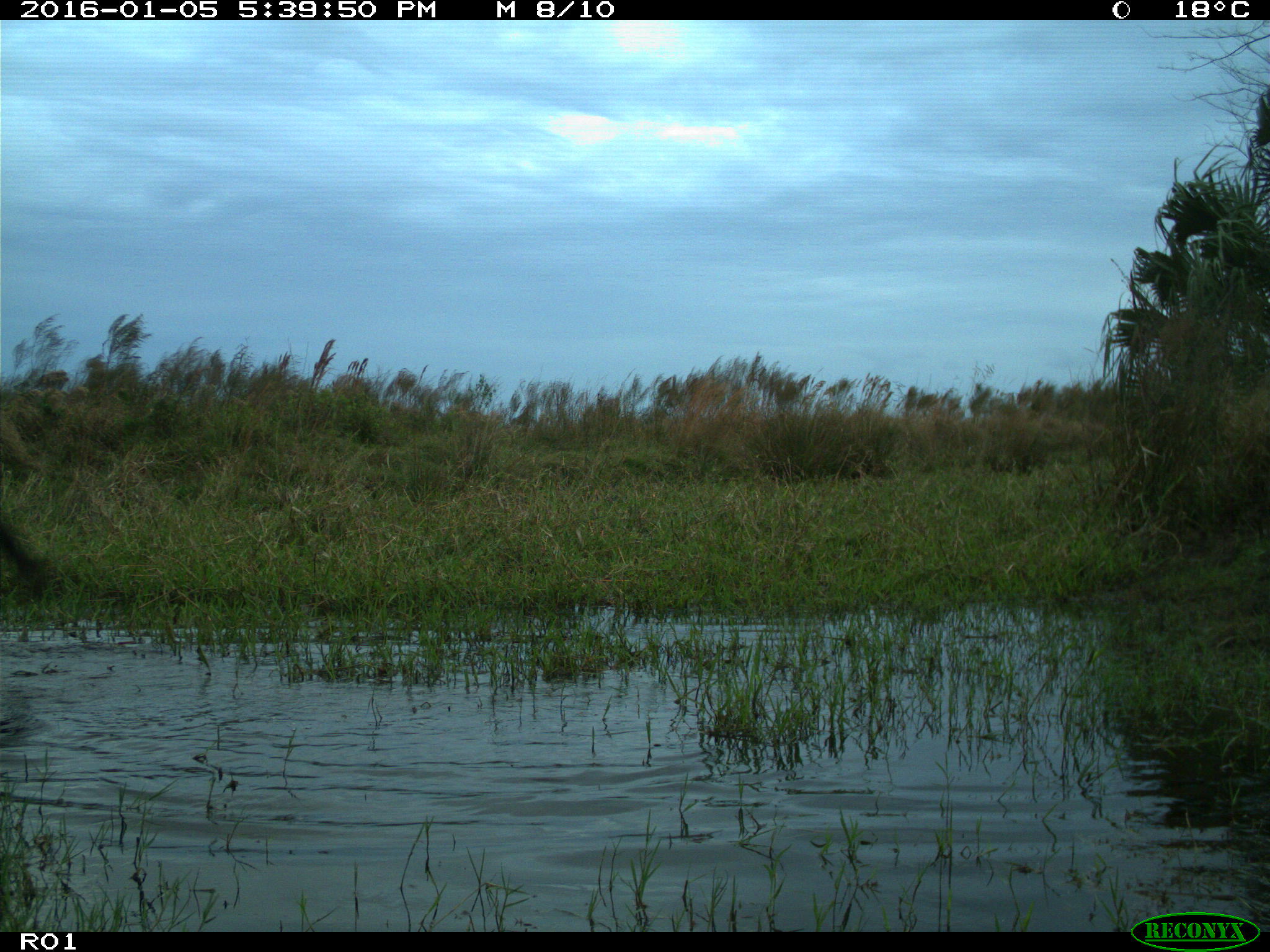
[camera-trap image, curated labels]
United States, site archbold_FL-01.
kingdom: Animalia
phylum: Chordata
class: Mammalia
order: Artiodactyla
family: Bovidae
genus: Bos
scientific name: Bos taurus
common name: domestic cow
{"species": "Bos taurus (domestic cow)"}